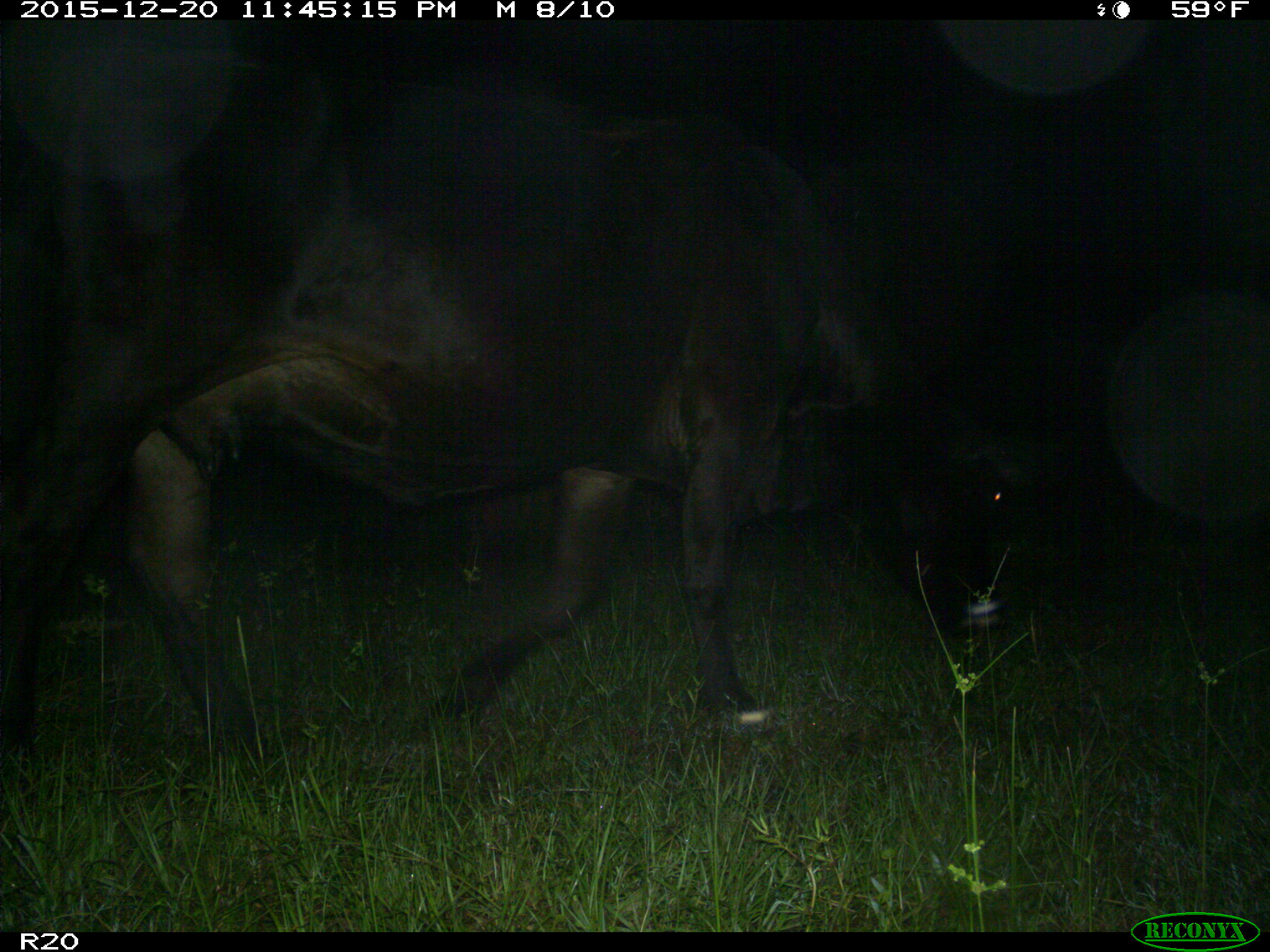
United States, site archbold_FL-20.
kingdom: Animalia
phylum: Chordata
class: Mammalia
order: Artiodactyla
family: Bovidae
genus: Bos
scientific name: Bos taurus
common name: domestic cow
Bos taurus (domestic cow).